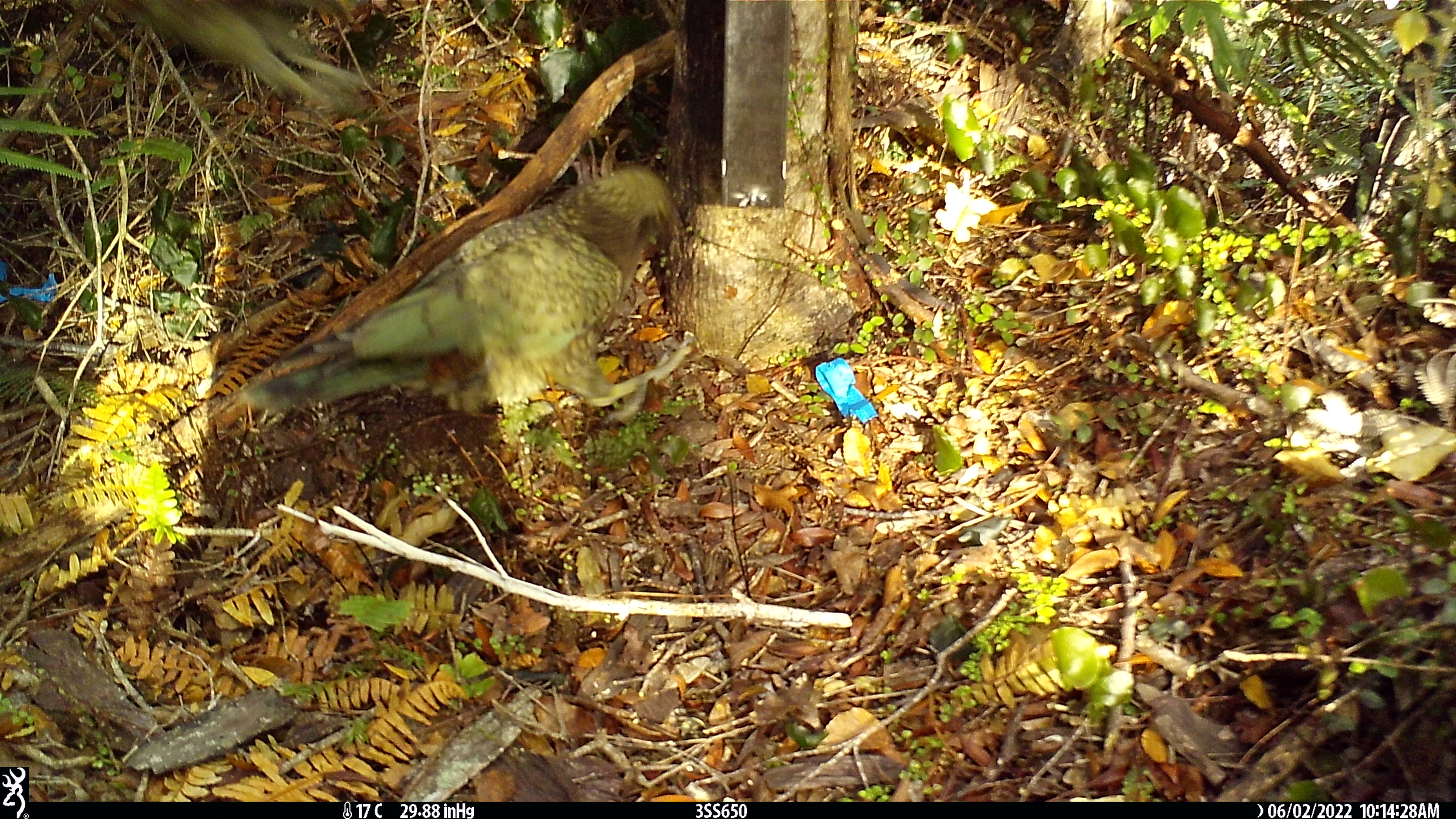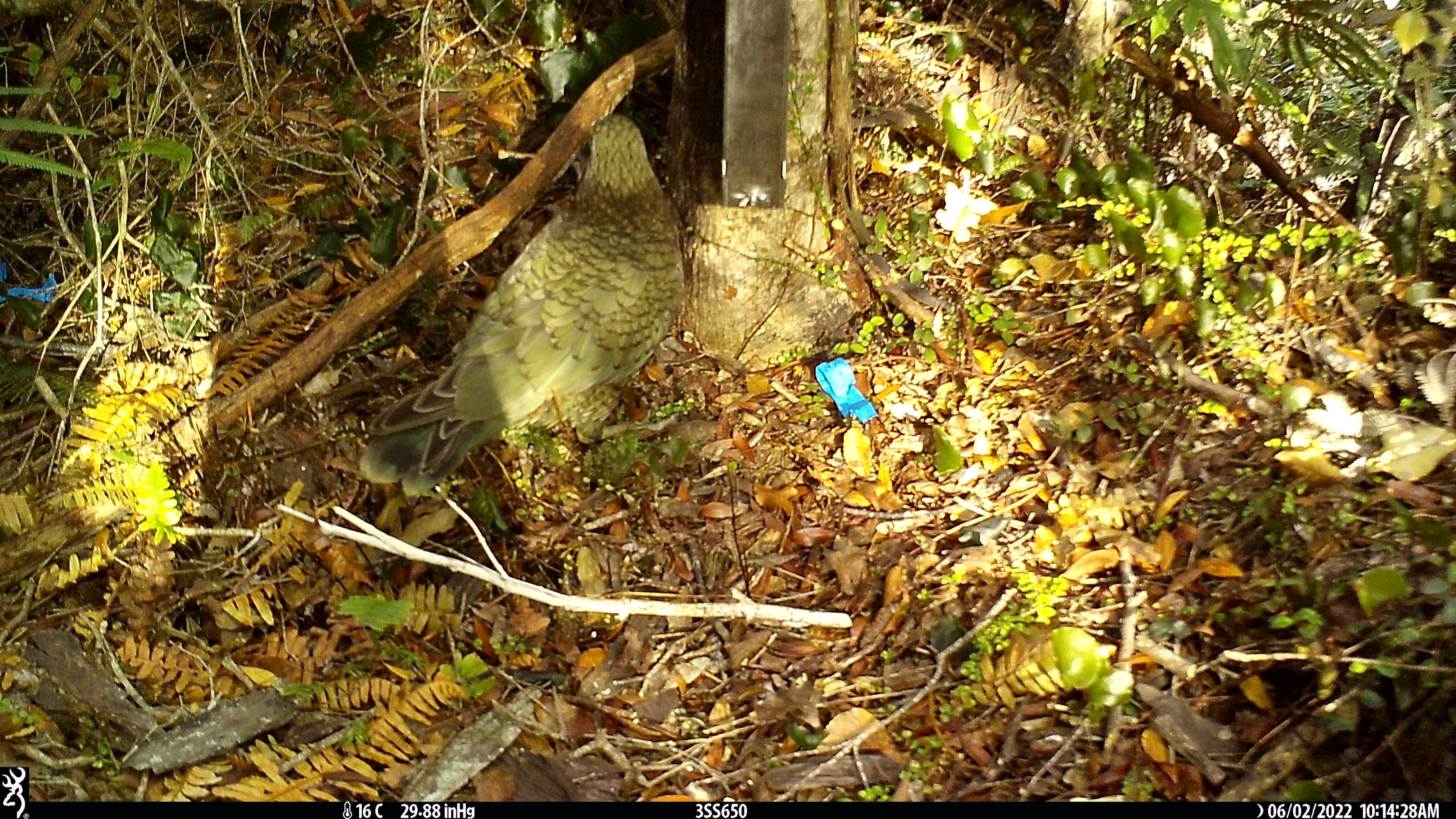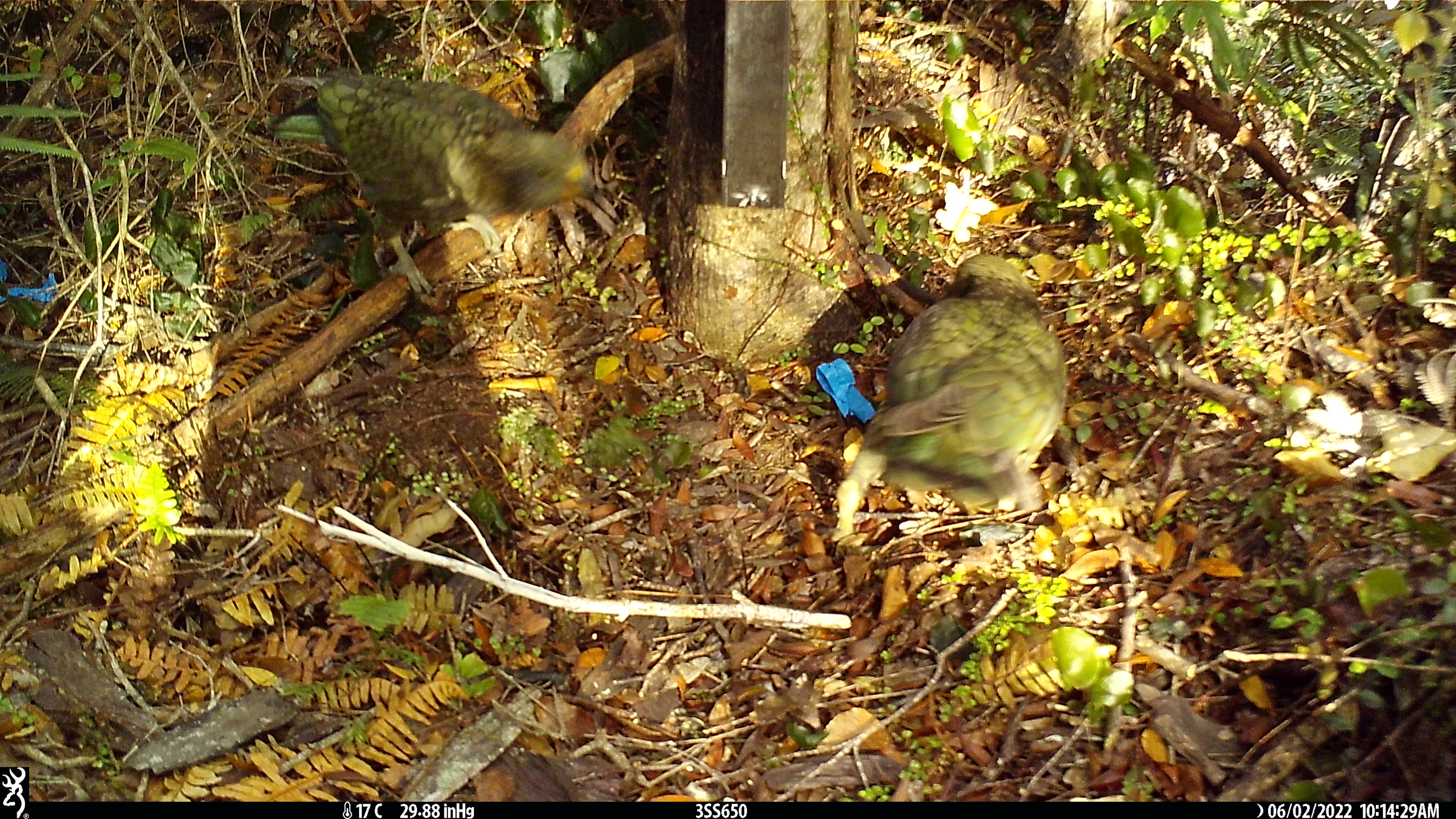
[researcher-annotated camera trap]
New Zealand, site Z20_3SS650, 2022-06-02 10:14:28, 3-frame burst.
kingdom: Animalia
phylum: Chordata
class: Aves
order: Psittaciformes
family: Strigopidae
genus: Nestor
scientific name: Nestor notabilis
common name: kea